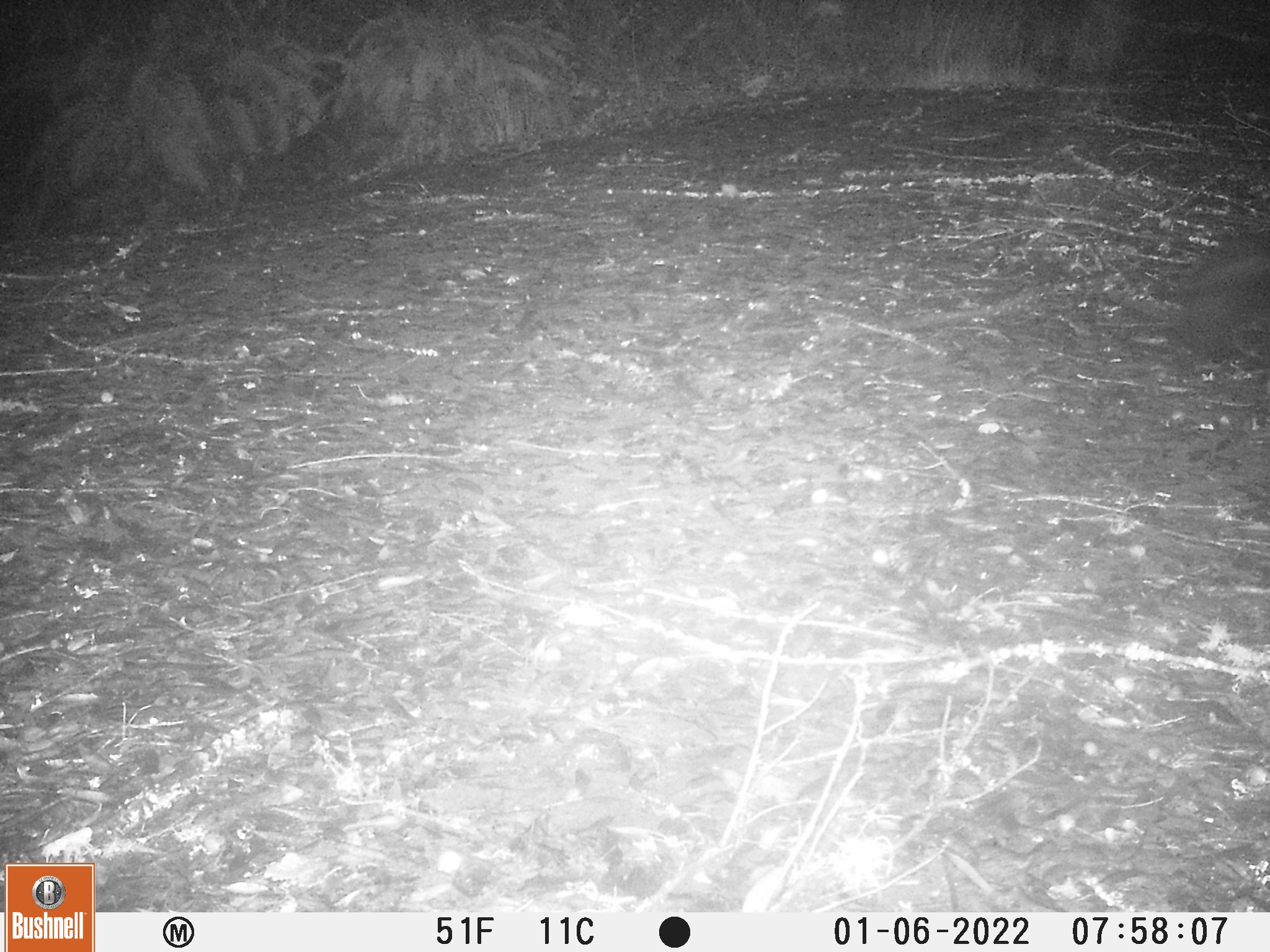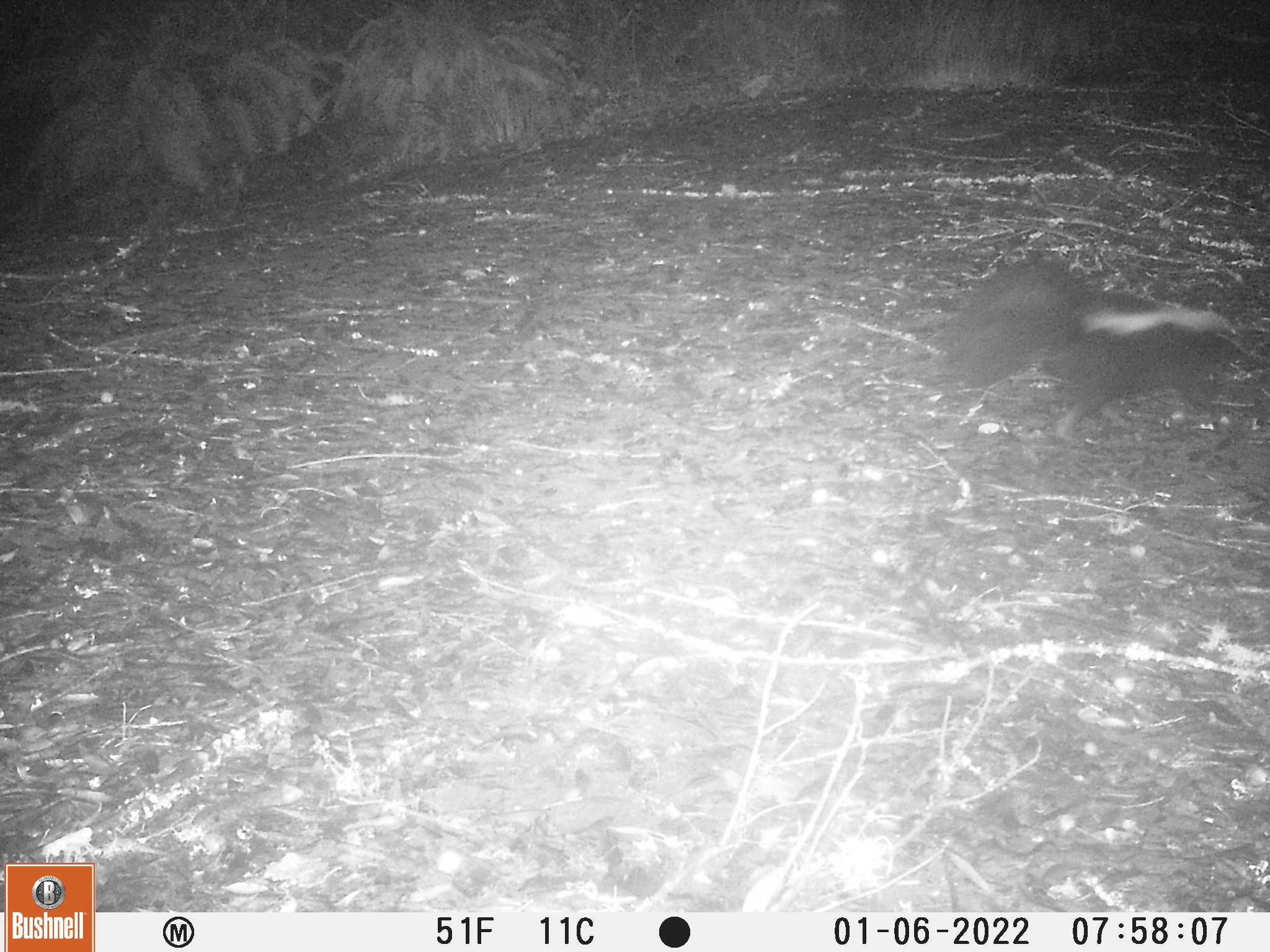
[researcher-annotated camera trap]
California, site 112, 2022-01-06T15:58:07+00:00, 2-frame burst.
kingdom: Animalia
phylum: Chordata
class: Mammalia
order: Carnivora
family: Mephitidae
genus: Mephitis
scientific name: Mephitis mephitis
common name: striped skunk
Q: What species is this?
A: Striped skunk (Mephitis mephitis).